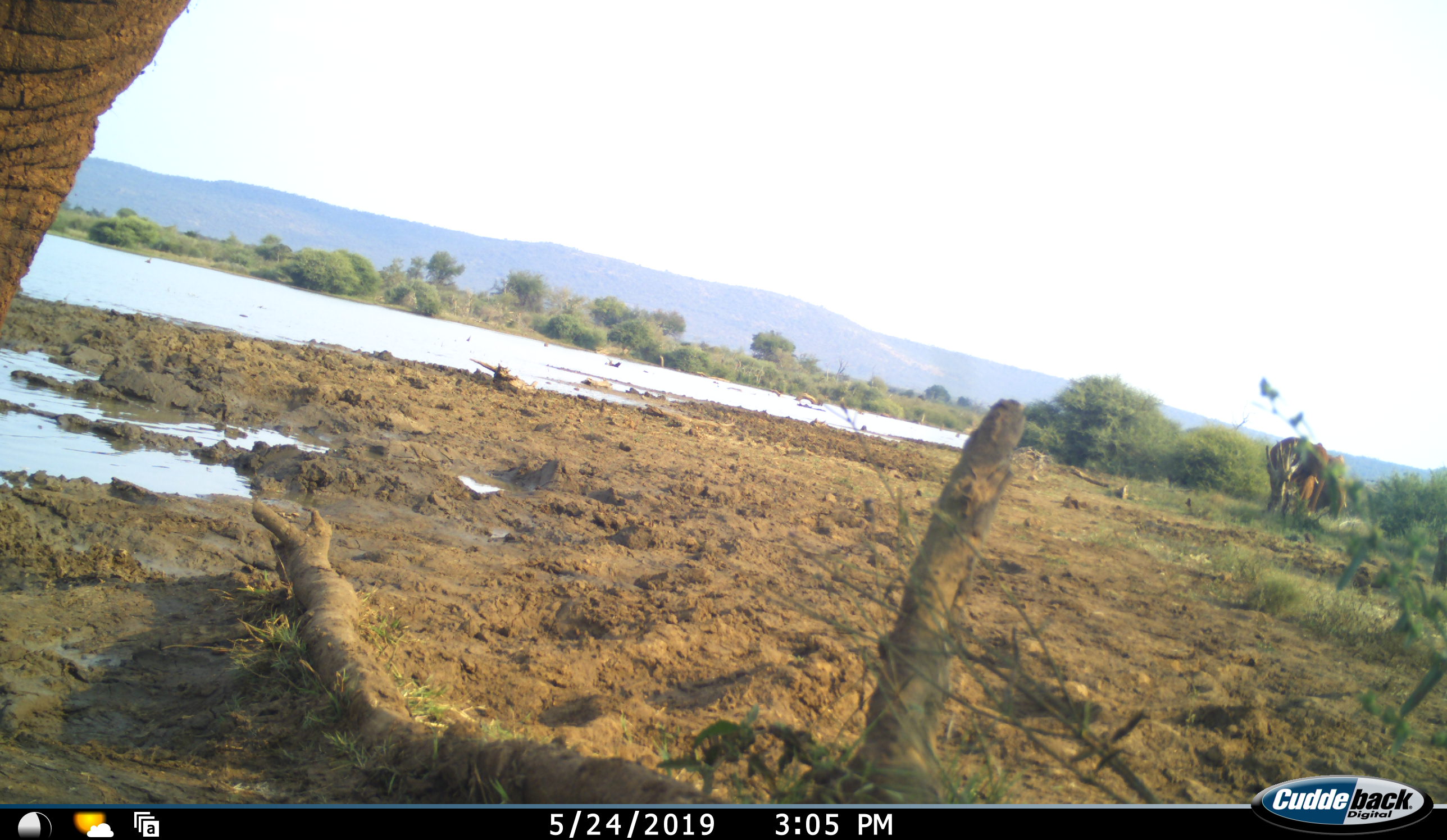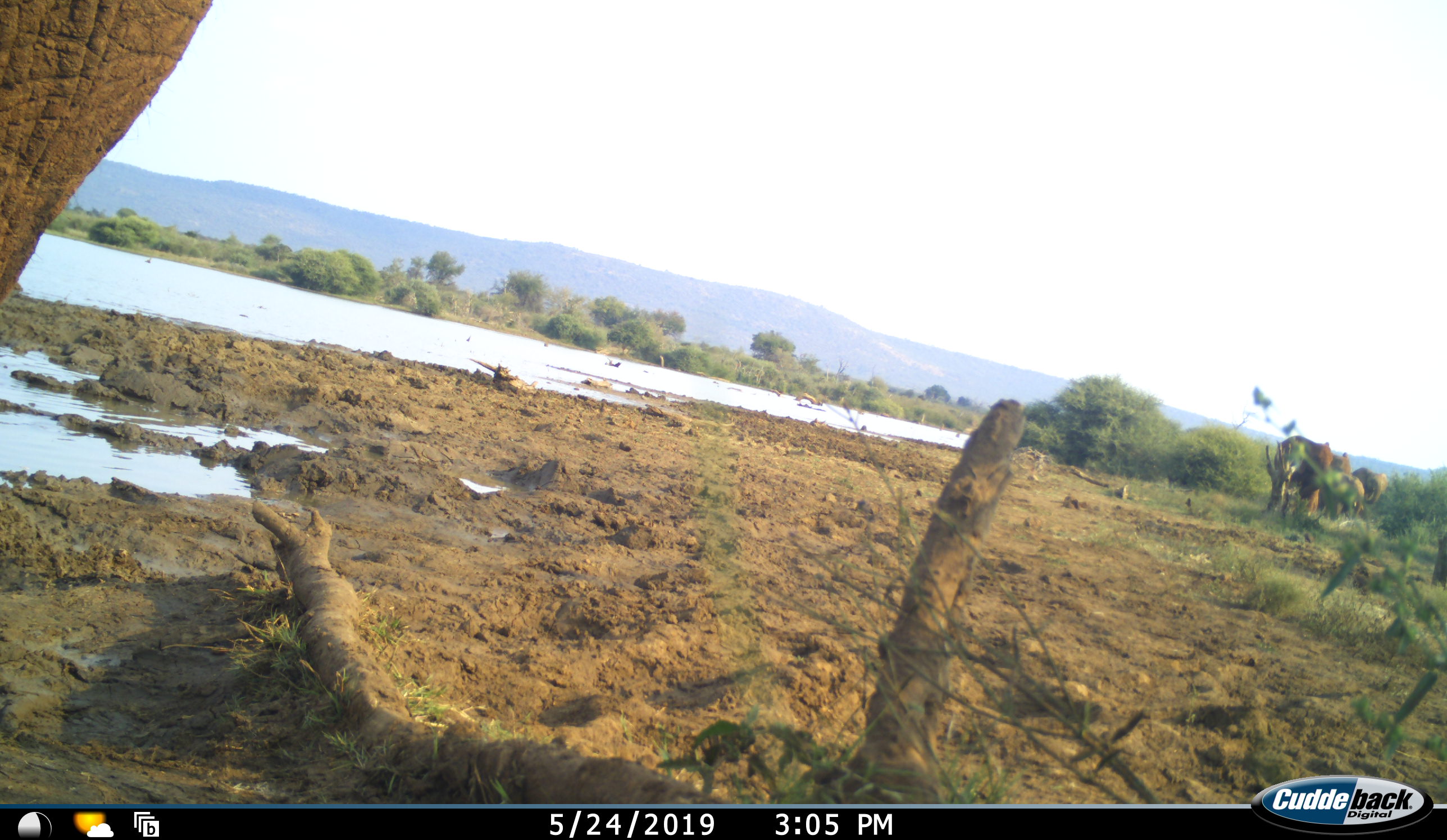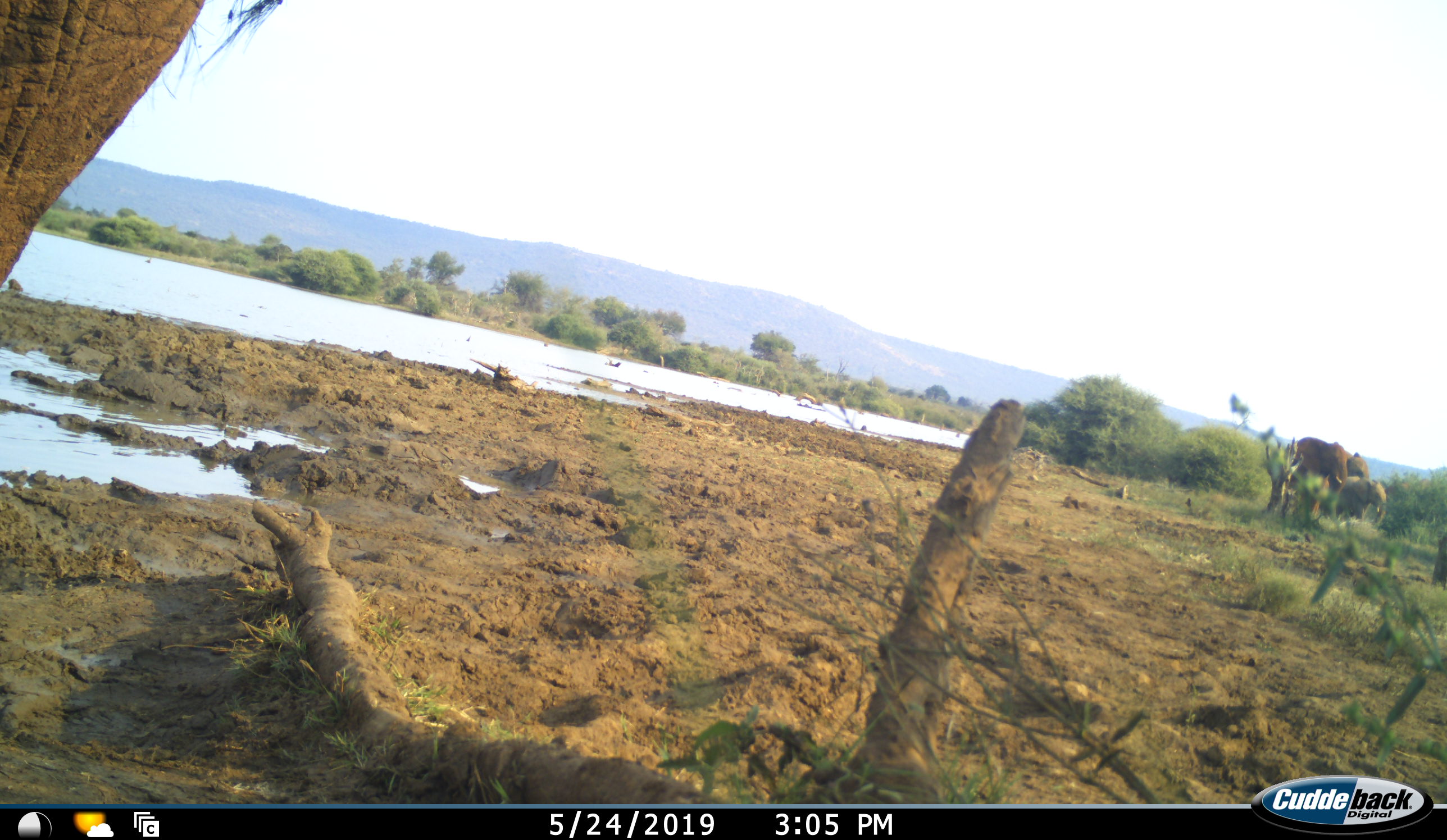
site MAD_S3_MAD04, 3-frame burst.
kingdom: Animalia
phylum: Chordata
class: Mammalia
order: Proboscidea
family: Elephantidae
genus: Loxodonta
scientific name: Loxodonta africana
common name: african bush elephant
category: elephant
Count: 4.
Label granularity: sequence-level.